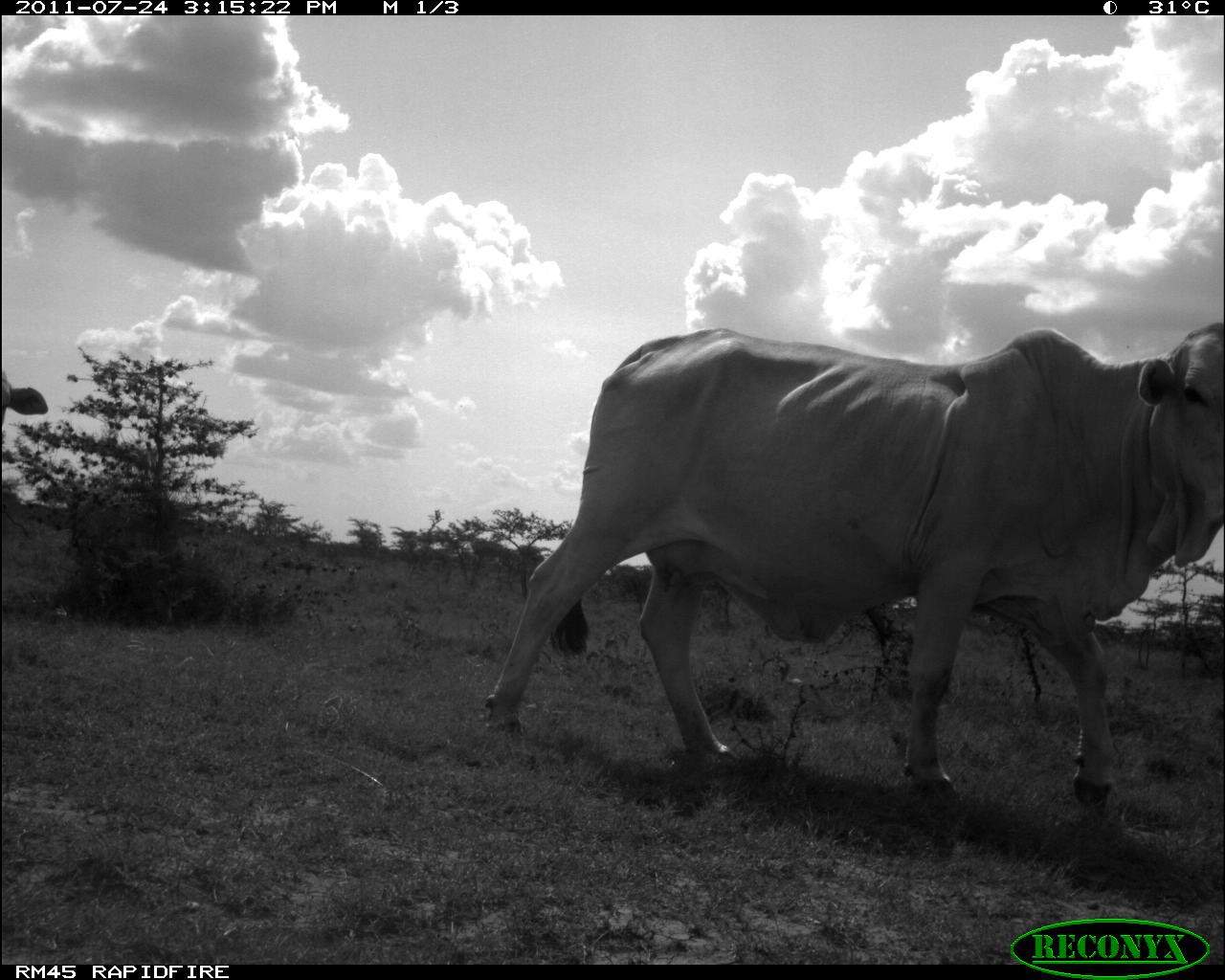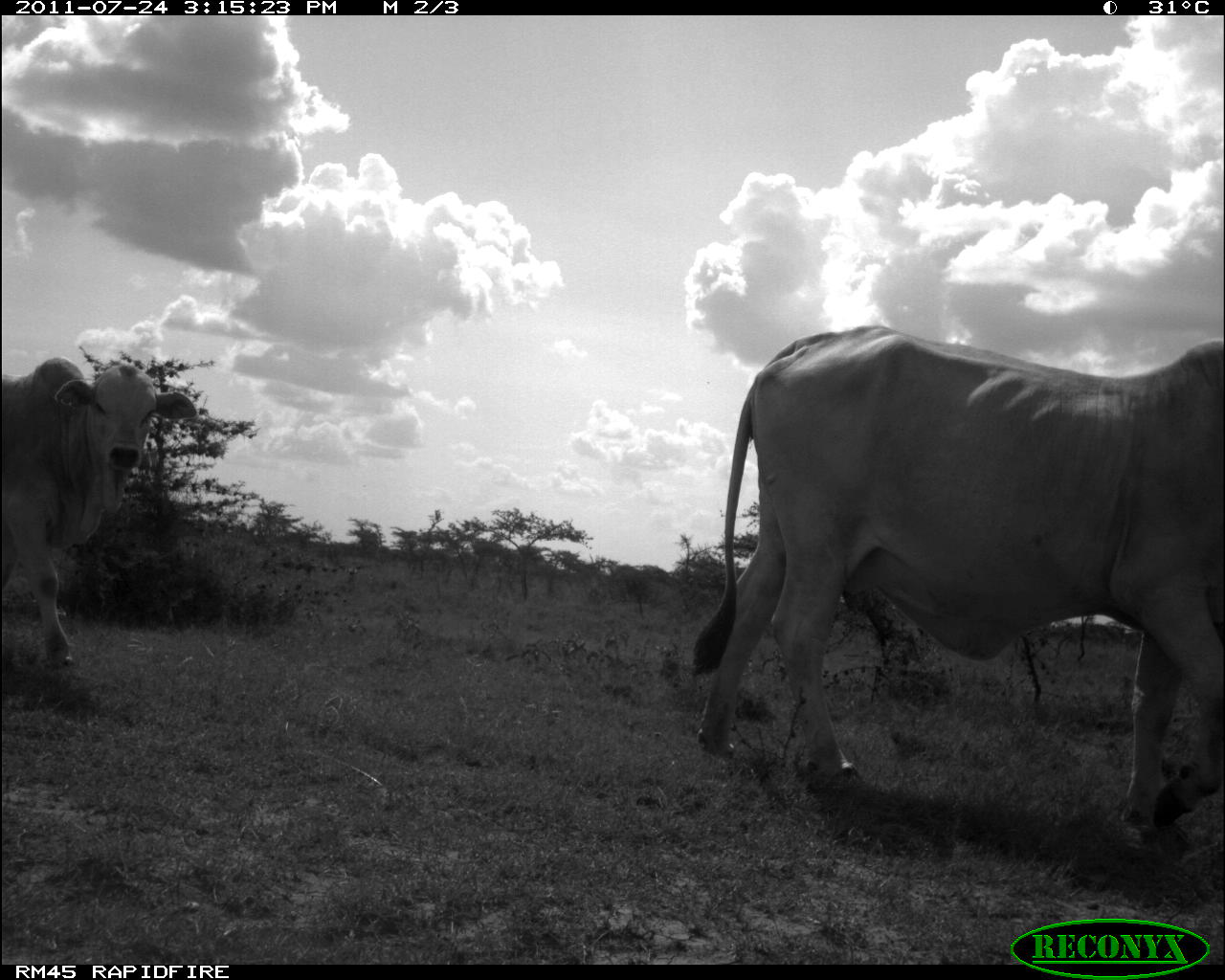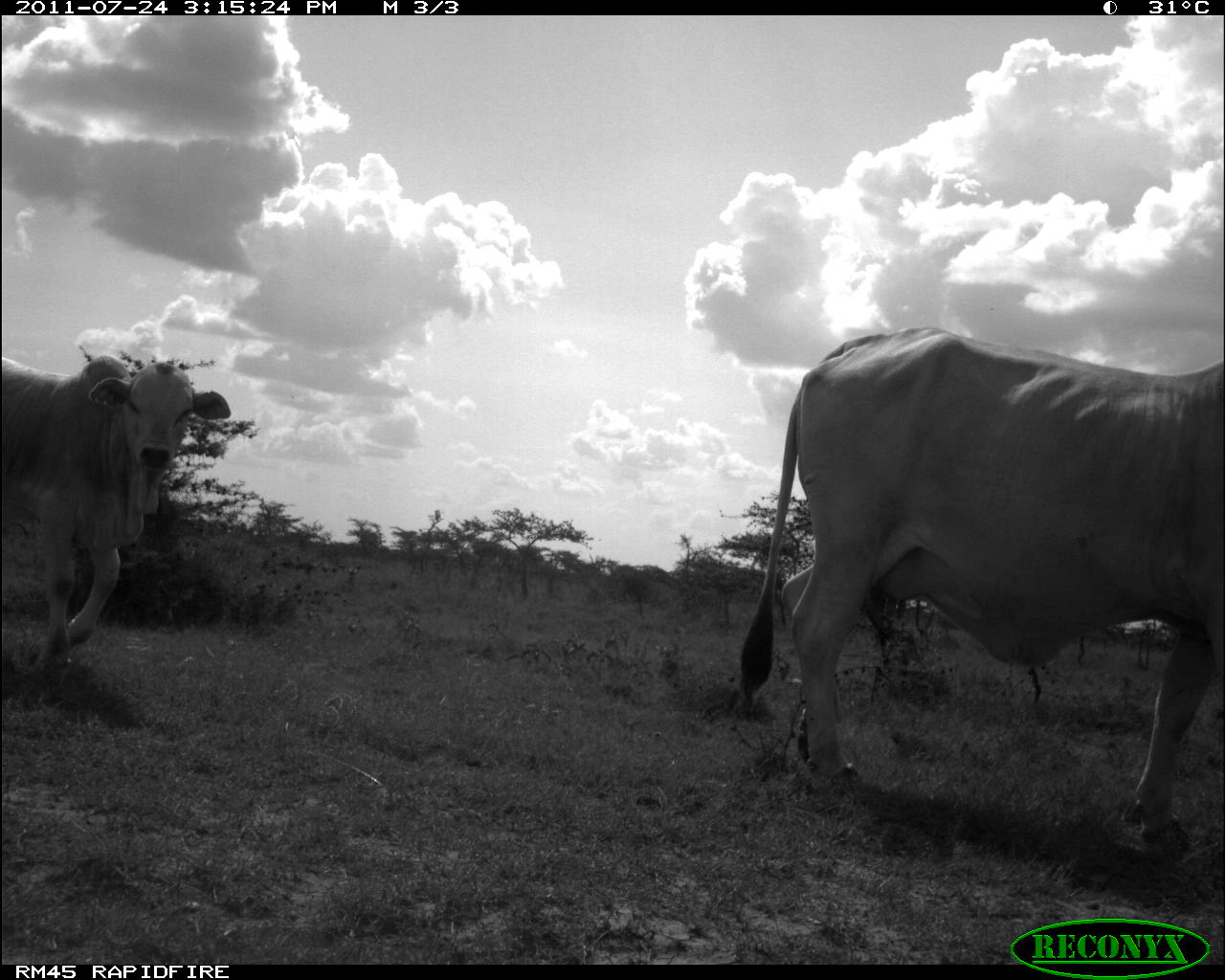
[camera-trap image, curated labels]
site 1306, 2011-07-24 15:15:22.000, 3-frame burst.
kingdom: Animalia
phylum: Chordata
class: Mammalia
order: Artiodactyla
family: Bovidae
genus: Bos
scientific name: Bos taurus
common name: domestic cattle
Bos taurus (domestic cattle), count 2.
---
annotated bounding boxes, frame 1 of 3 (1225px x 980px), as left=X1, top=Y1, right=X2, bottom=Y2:
bos taurus: left=484, top=321, right=1225, bottom=814; left=0, top=367, right=48, bottom=425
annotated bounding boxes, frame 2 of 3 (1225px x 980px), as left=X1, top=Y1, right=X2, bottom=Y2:
bos taurus: left=689, top=324, right=1225, bottom=834; left=0, top=353, right=199, bottom=668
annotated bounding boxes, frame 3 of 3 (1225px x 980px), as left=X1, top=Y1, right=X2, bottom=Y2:
bos taurus: left=734, top=325, right=1225, bottom=852; left=0, top=352, right=229, bottom=668